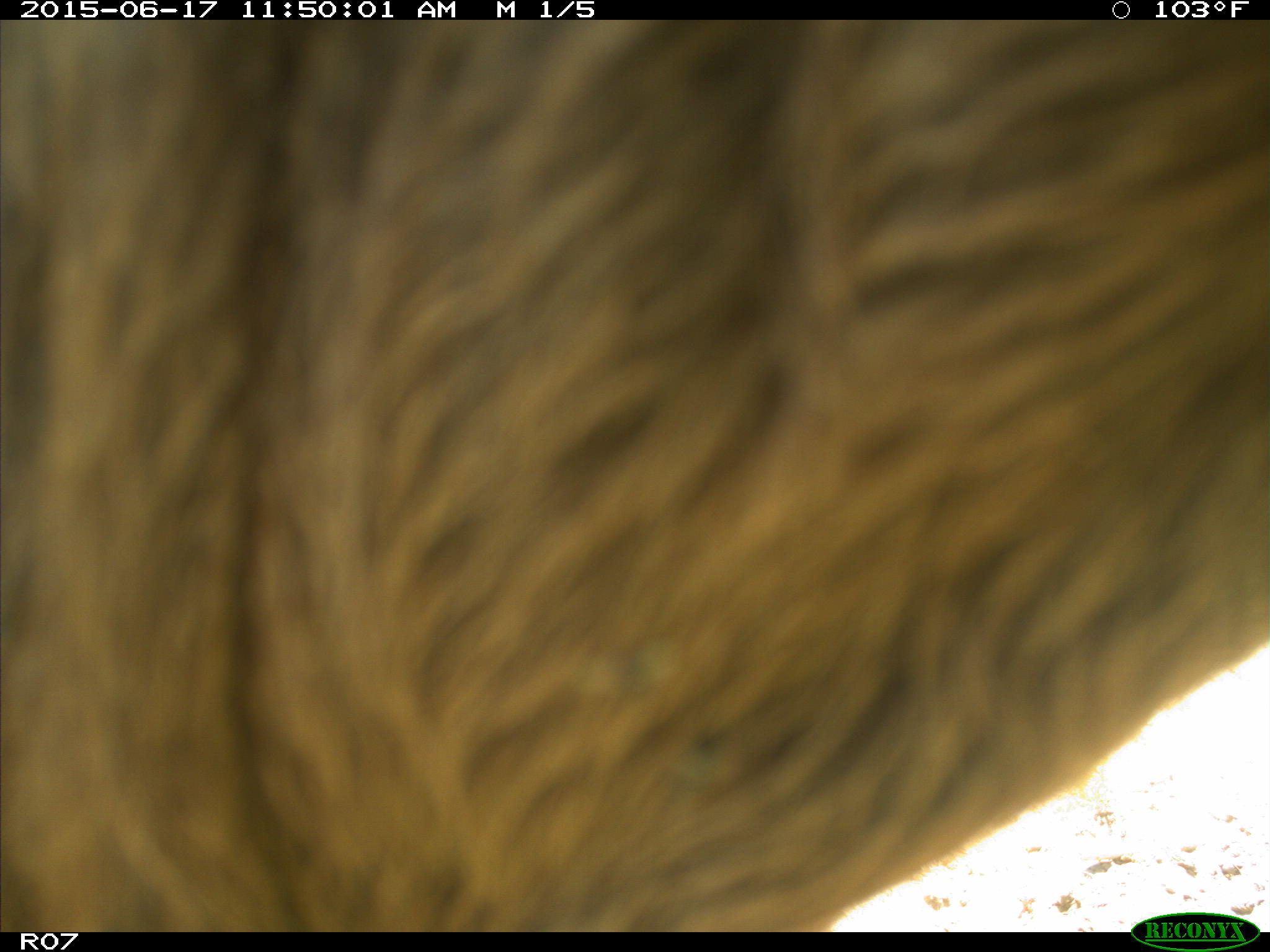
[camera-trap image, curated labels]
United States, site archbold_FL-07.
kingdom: Animalia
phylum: Chordata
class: Mammalia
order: Artiodactyla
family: Bovidae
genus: Bos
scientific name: Bos taurus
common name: domestic cow